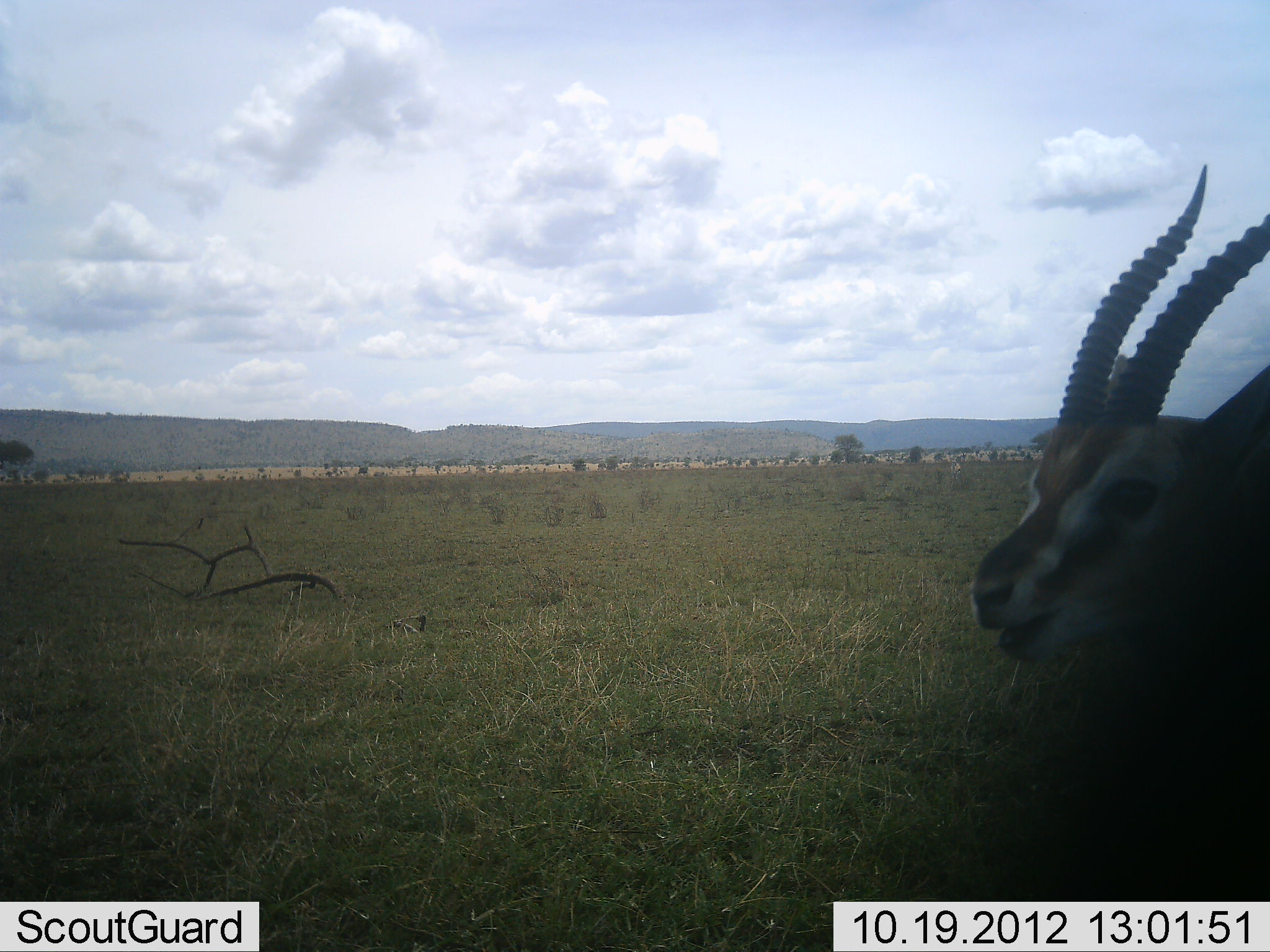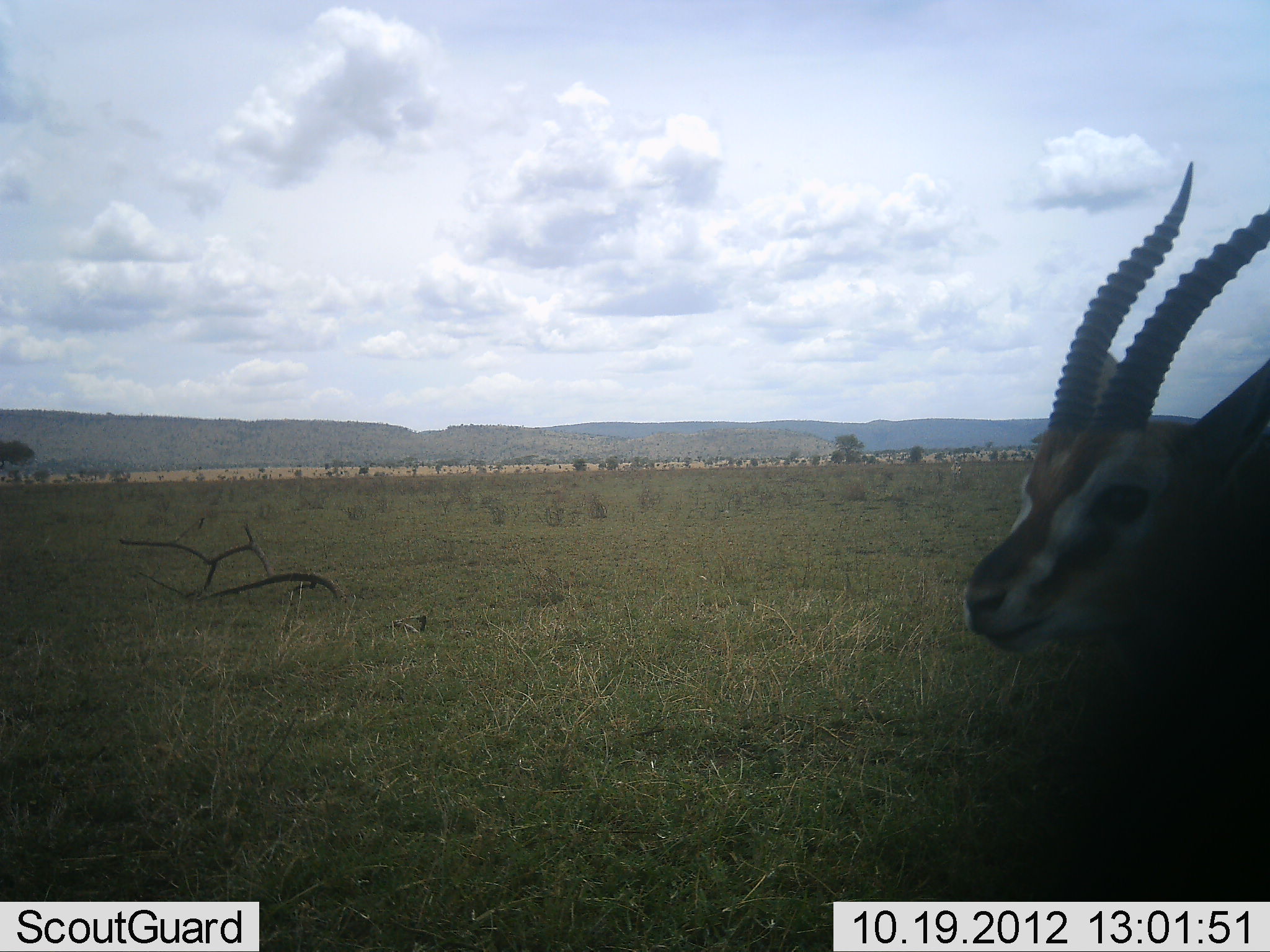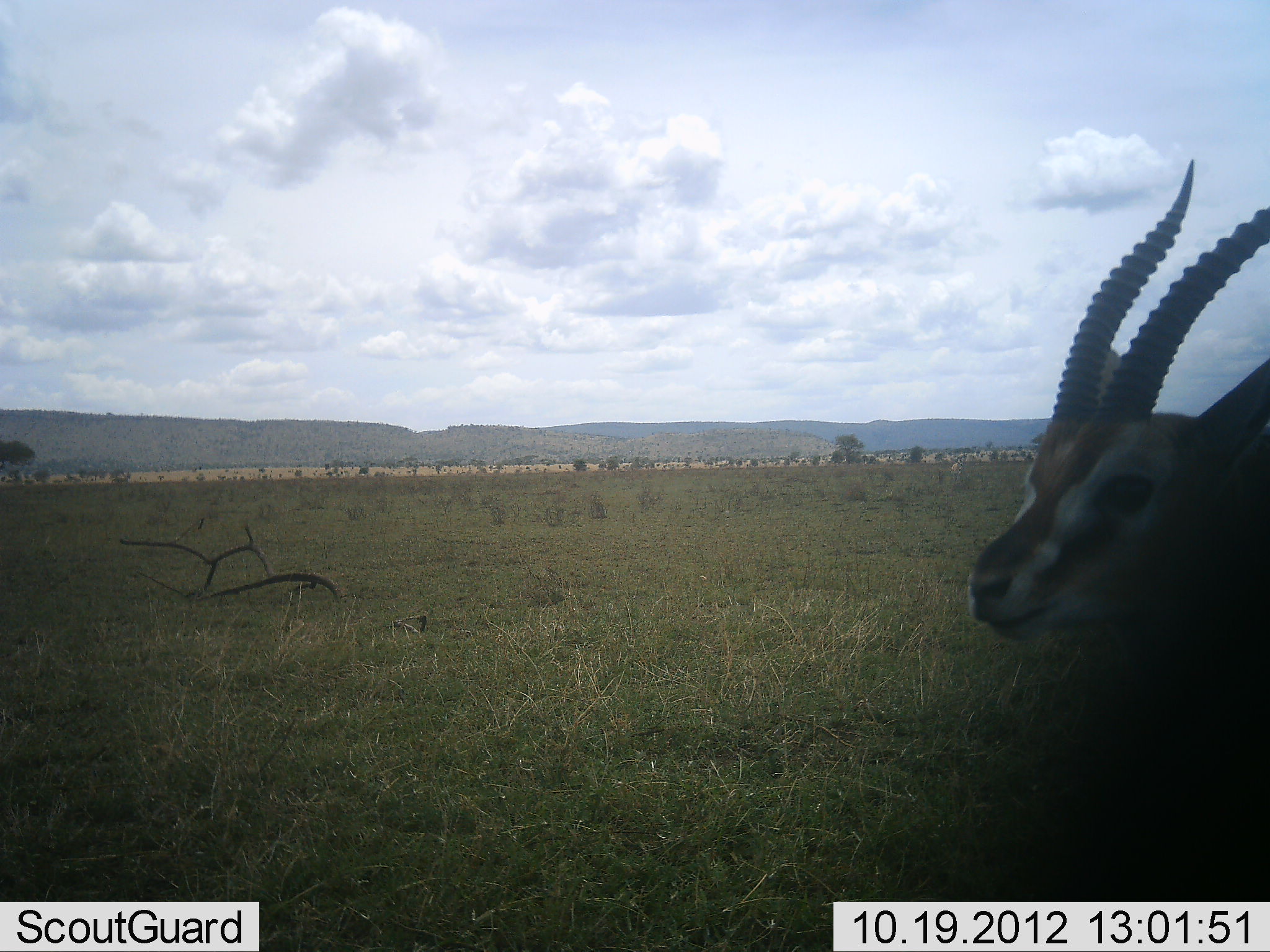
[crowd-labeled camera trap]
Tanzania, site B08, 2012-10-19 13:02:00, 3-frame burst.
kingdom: Animalia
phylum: Chordata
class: Mammalia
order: Artiodactyla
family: Bovidae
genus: Eudorcas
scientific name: Eudorcas thomsonii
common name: thomson's gazelle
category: gazellethomsons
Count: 1.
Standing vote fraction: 70%.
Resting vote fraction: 0%.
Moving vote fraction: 0%.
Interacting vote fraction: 0%.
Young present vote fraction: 0%.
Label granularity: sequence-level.